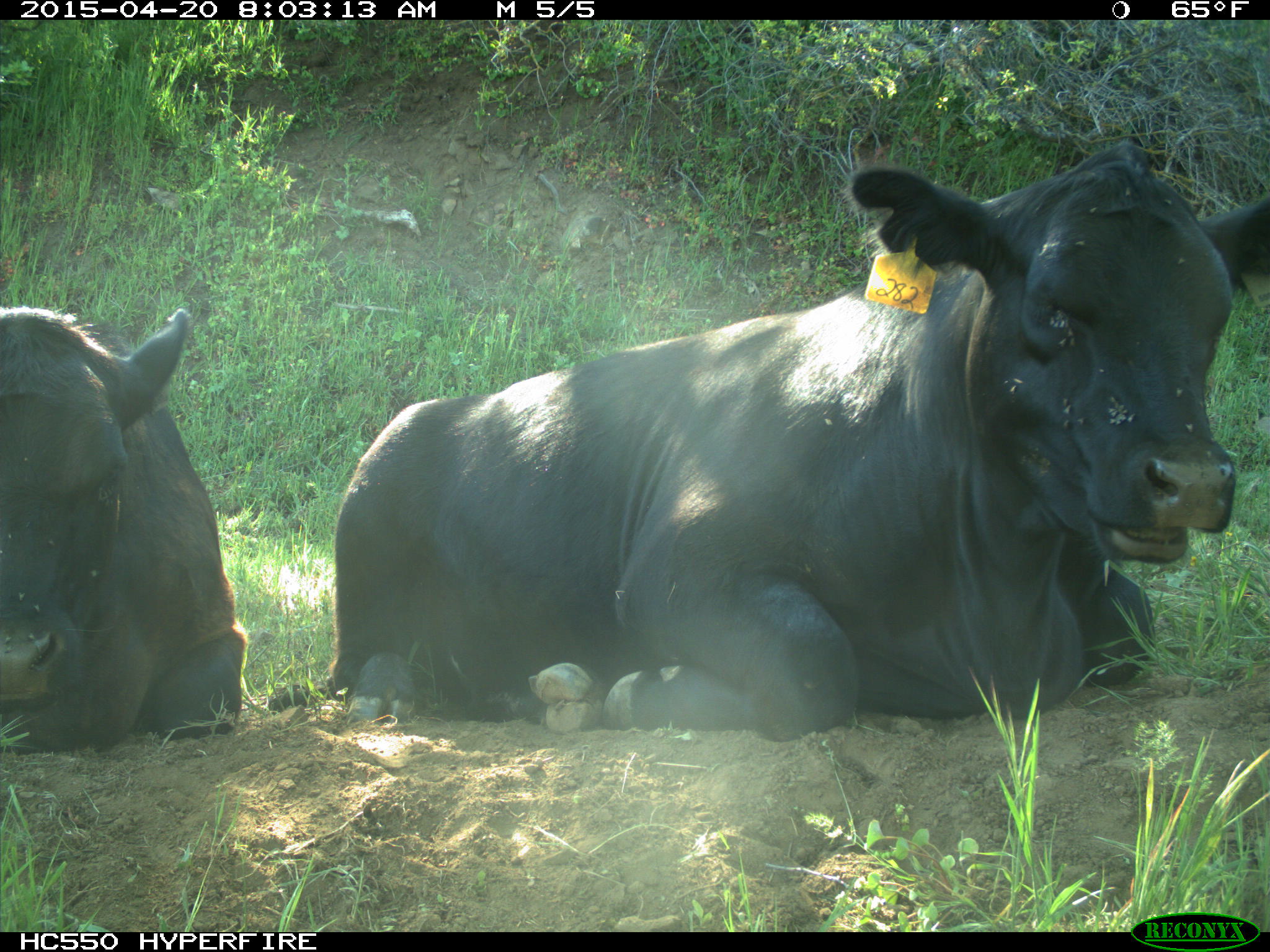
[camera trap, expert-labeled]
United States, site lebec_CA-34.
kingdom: Animalia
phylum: Chordata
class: Mammalia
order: Artiodactyla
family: Bovidae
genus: Bos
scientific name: Bos taurus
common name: domestic cow